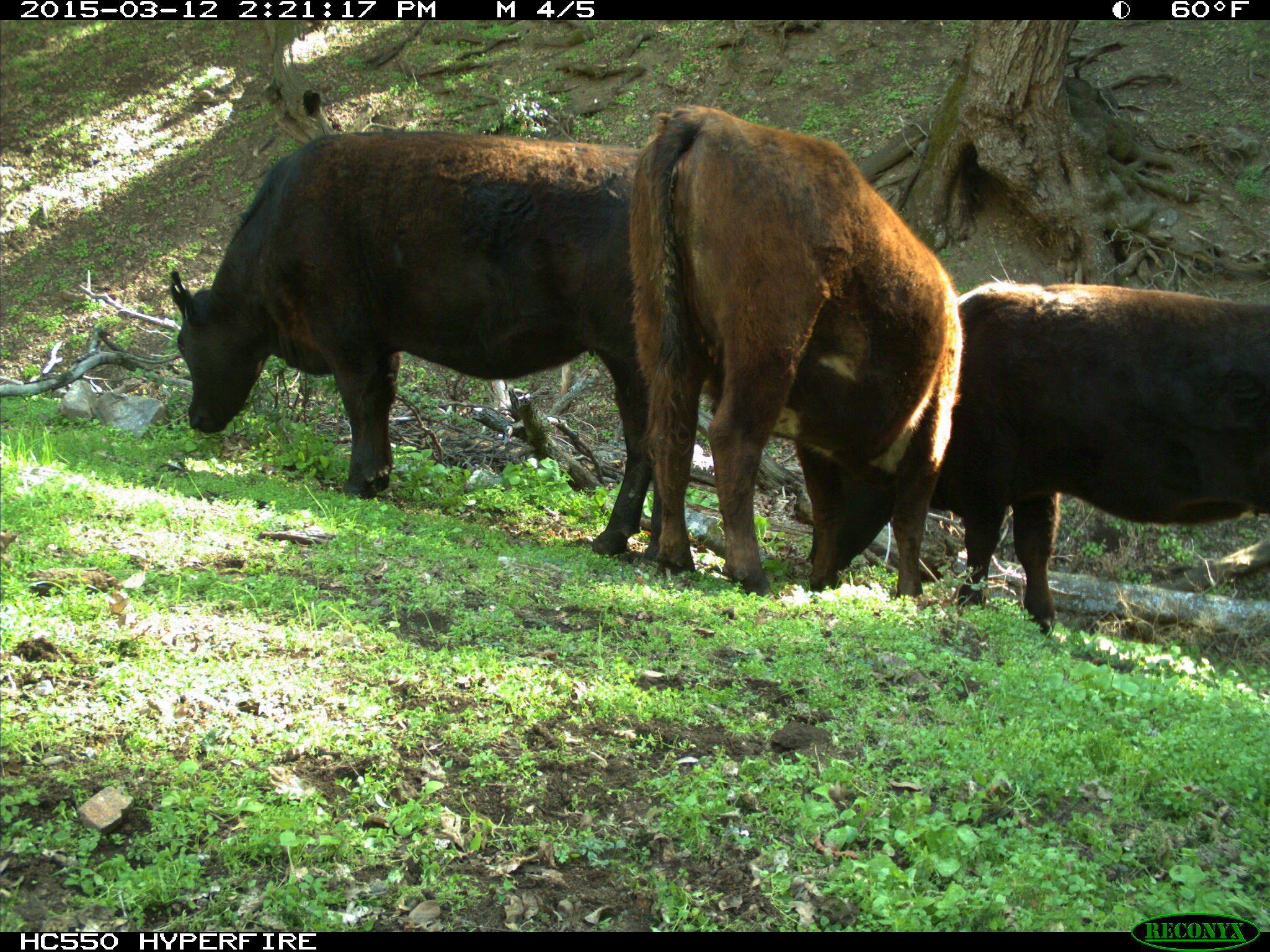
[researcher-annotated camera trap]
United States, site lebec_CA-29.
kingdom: Animalia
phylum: Chordata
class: Mammalia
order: Artiodactyla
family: Bovidae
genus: Bos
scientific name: Bos taurus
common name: domestic cow